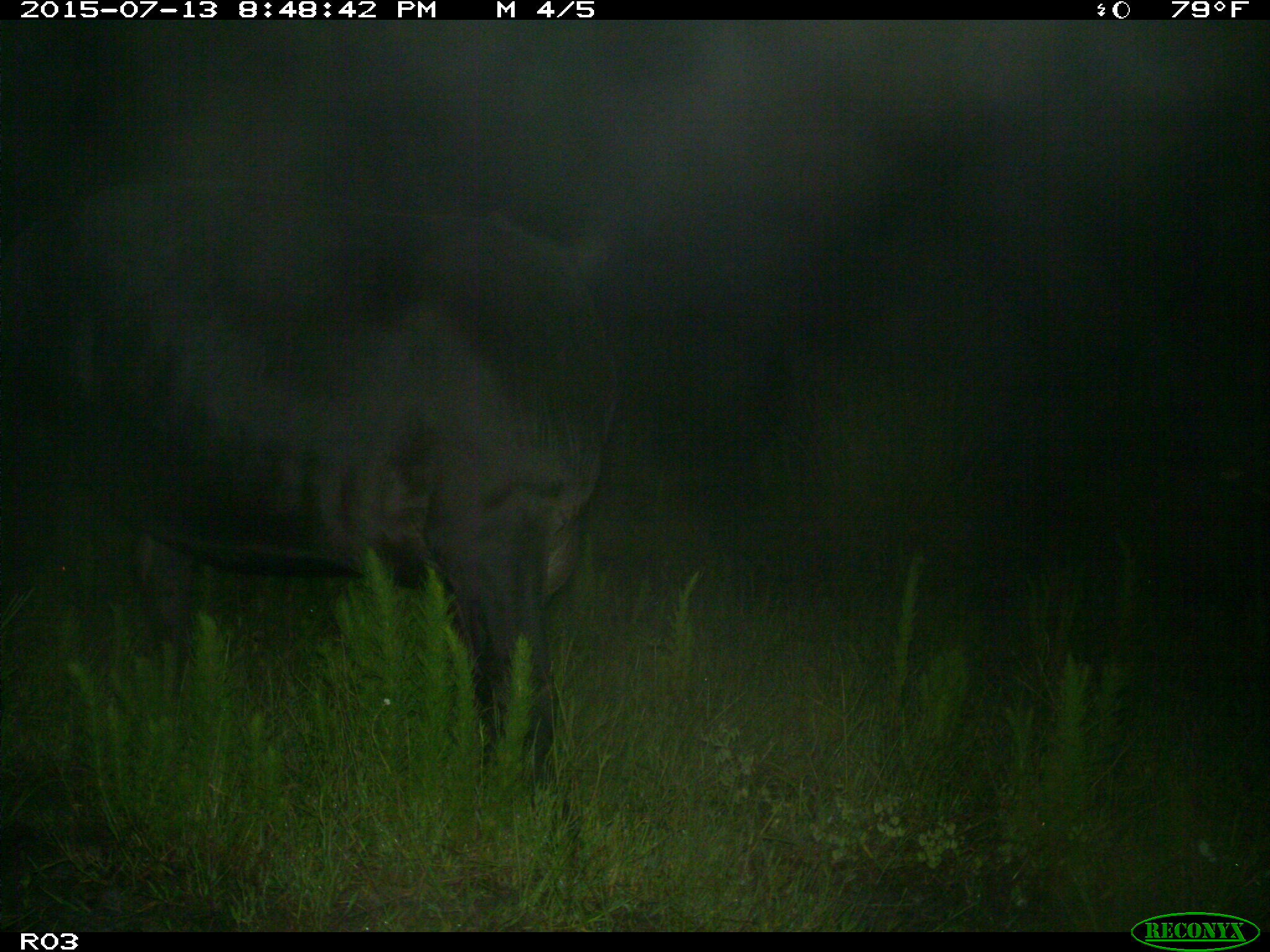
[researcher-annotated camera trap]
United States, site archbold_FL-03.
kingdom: Animalia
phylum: Chordata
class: Mammalia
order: Artiodactyla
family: Bovidae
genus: Bos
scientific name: Bos taurus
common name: domestic cow